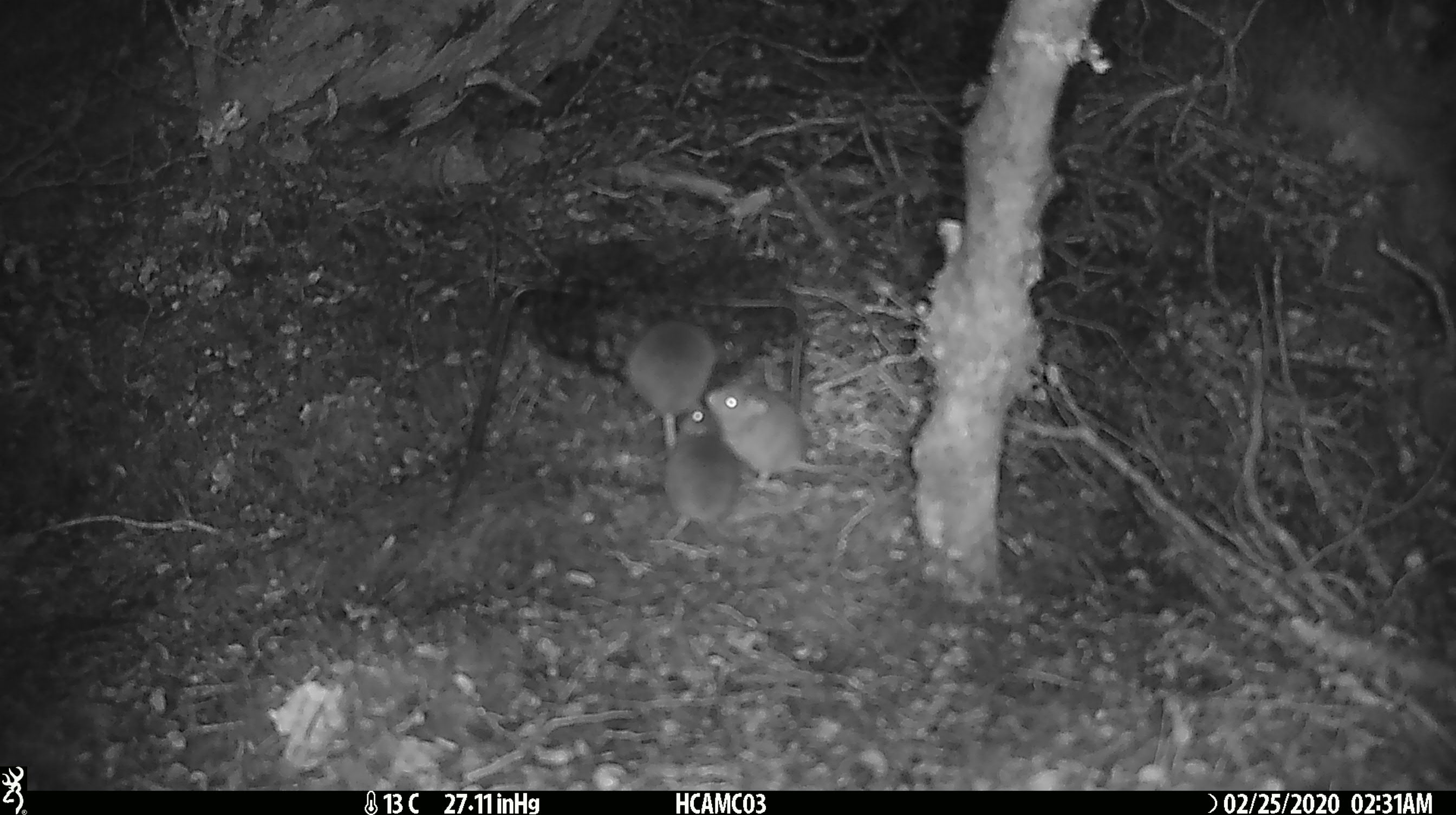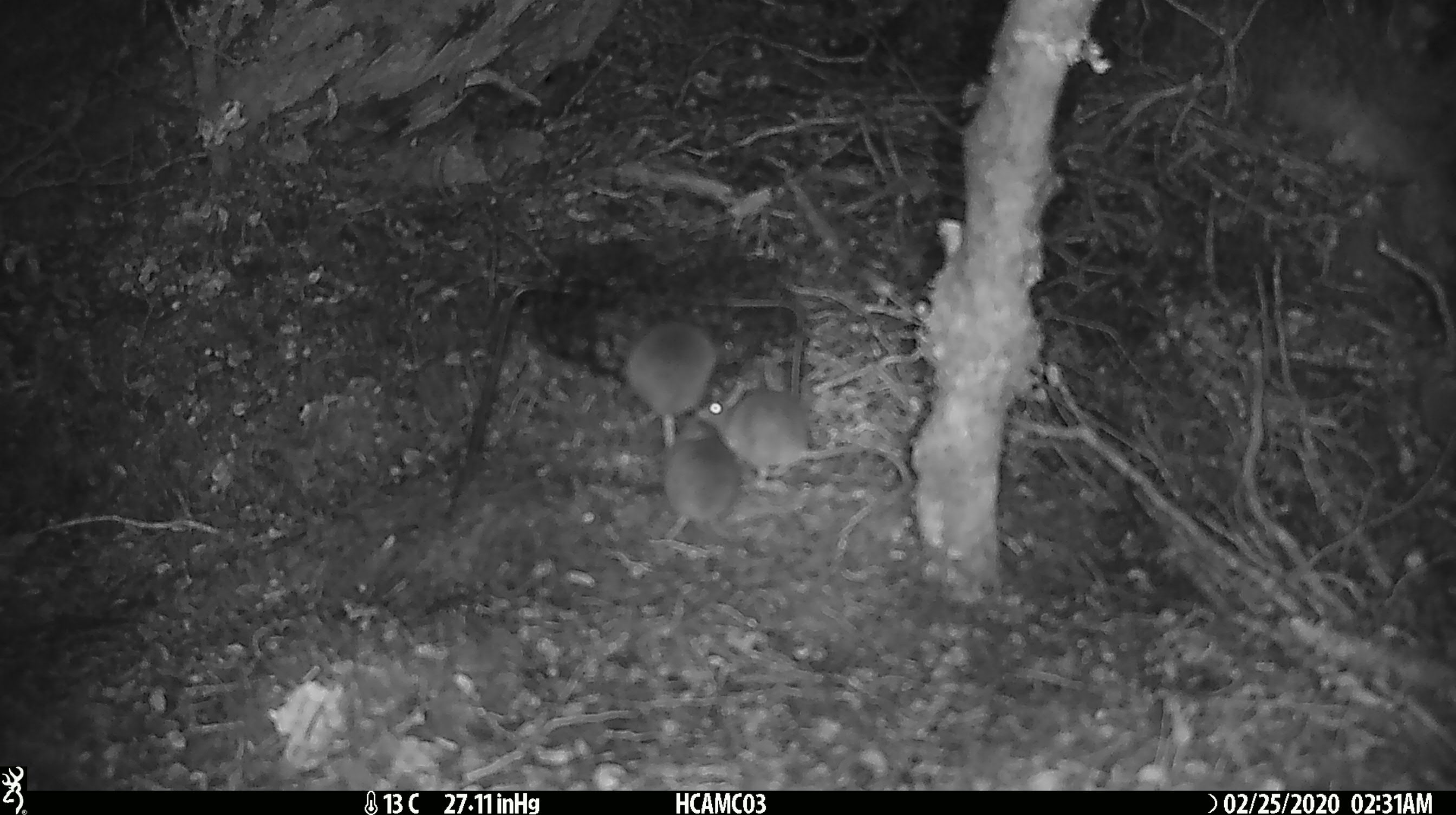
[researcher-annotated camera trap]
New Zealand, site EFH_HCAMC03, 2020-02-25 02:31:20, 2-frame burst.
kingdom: Animalia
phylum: Chordata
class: Mammalia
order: Rodentia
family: Muridae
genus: Mus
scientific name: Mus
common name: mouse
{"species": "mouse (Mus)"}